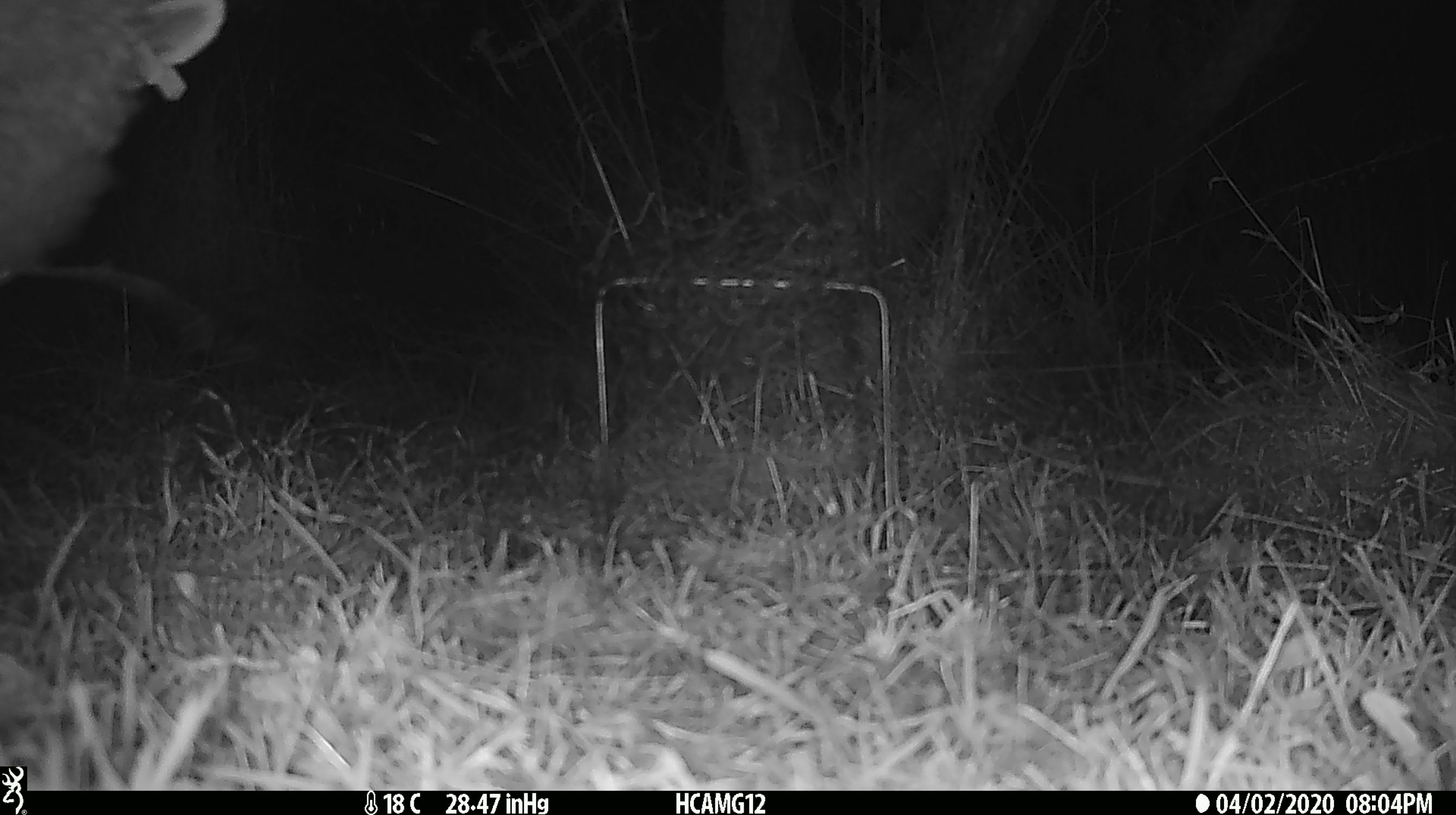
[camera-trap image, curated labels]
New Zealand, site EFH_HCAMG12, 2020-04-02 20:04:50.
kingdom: Animalia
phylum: Chordata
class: Mammalia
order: Artiodactyla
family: Bovidae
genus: Ovis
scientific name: Ovis aries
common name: domestic sheep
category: sheep